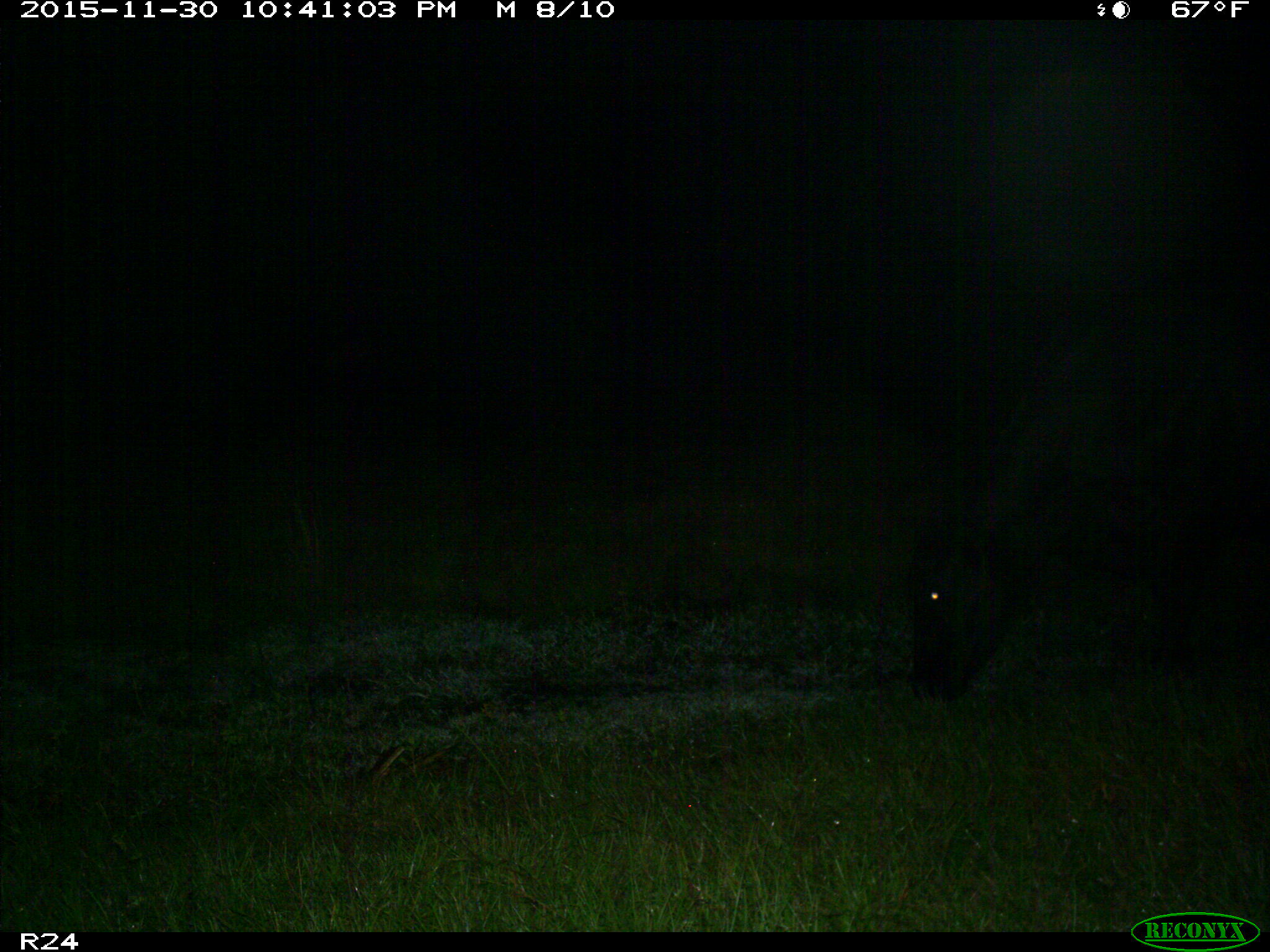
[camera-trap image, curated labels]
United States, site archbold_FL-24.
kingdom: Animalia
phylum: Chordata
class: Mammalia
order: Artiodactyla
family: Bovidae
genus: Bos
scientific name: Bos taurus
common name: domestic cow